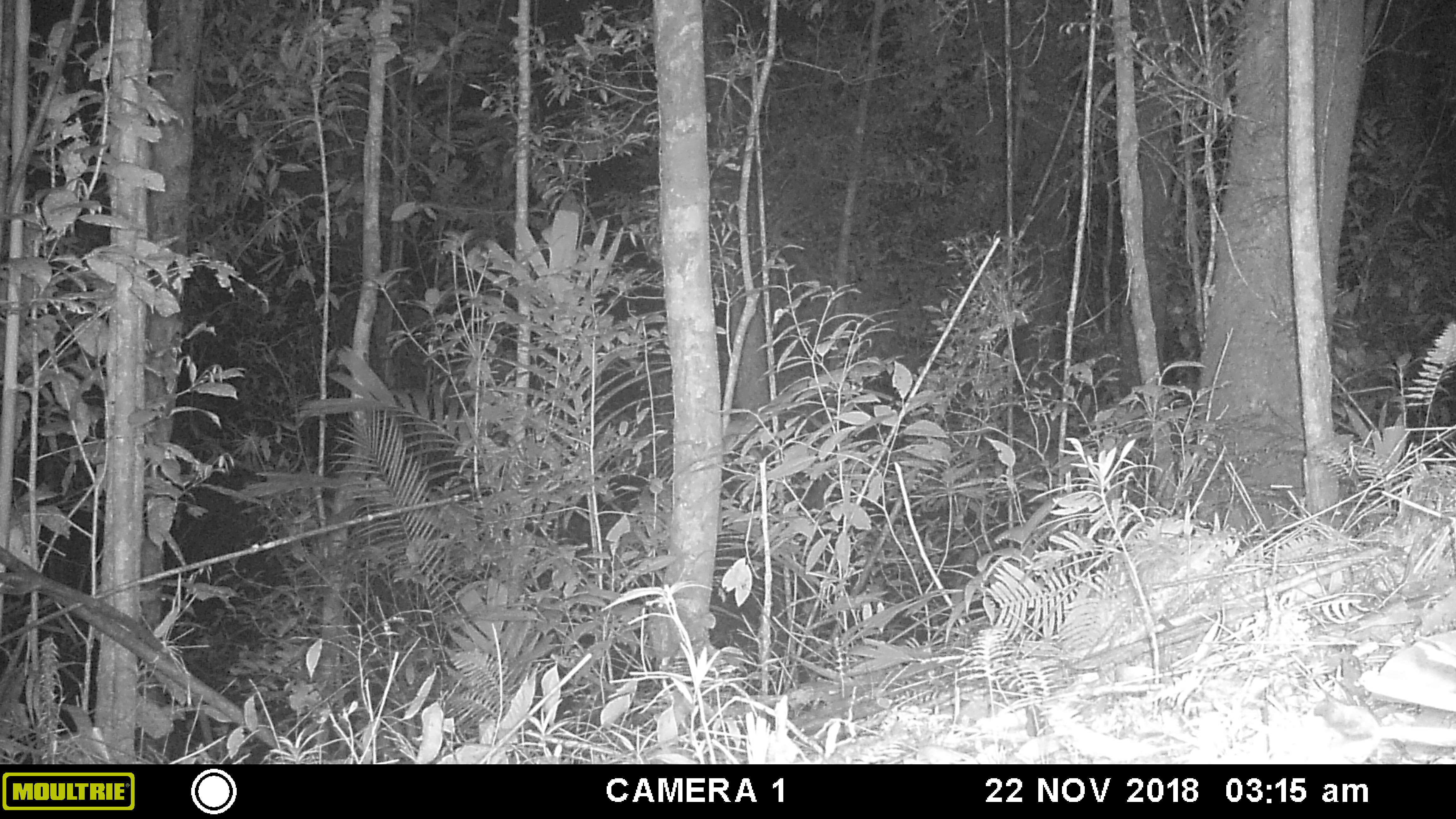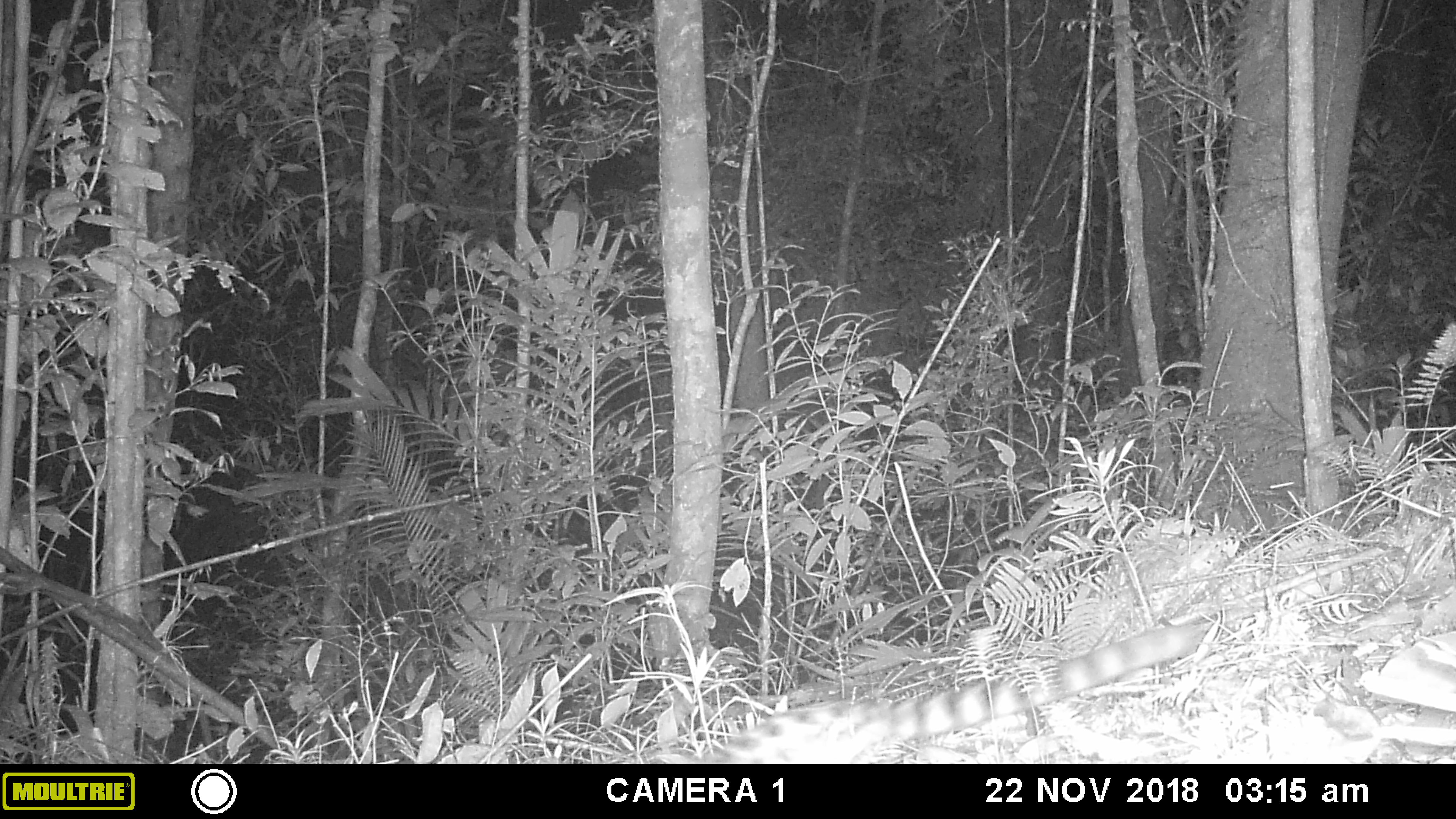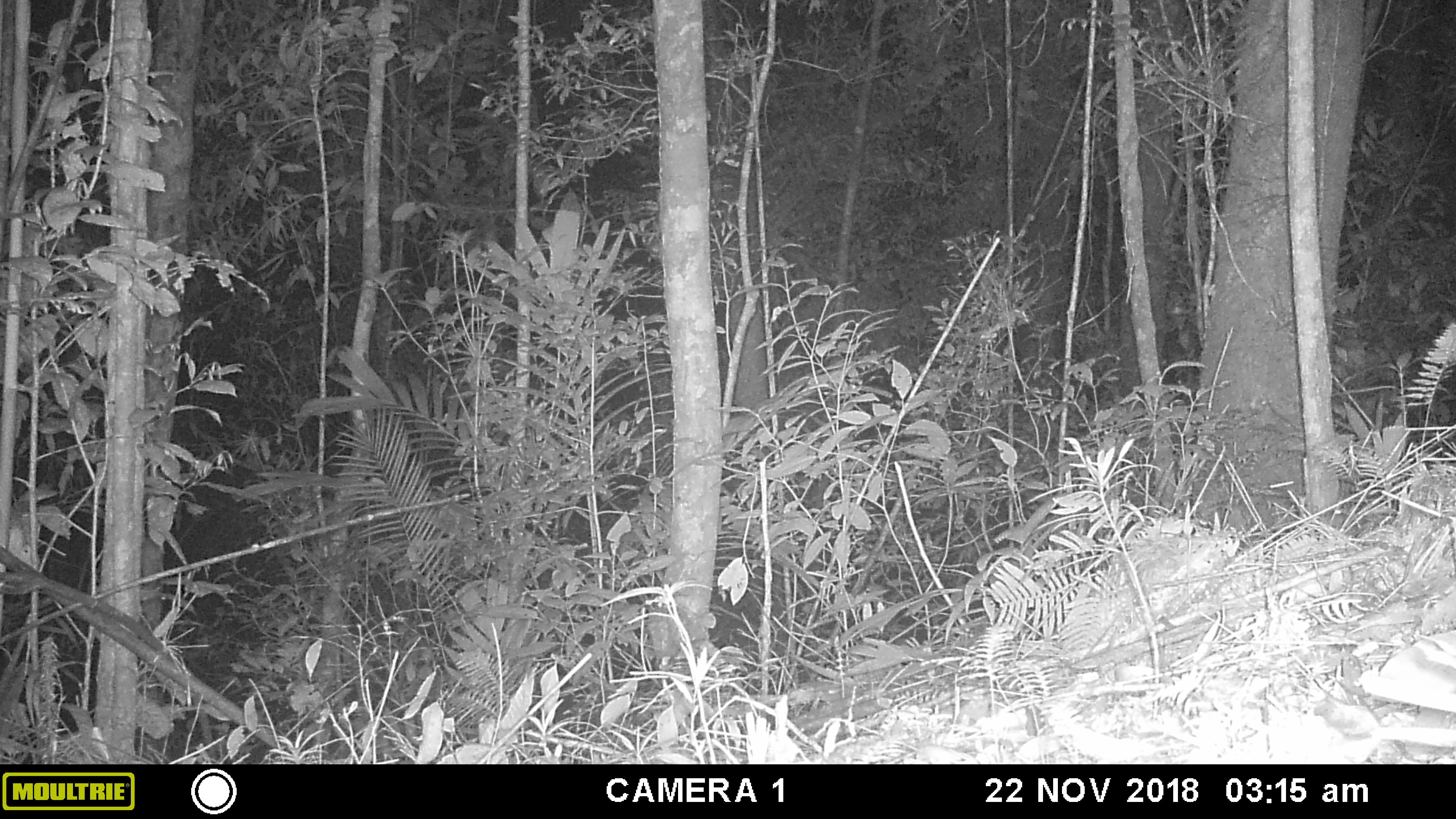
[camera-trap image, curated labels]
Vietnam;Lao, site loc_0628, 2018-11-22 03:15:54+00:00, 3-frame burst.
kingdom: Animalia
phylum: Chordata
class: Mammalia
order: Carnivora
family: Prionodontidae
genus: Prionodon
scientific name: Prionodon pardicolor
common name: spotted linsang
Spotted linsang (Prionodon pardicolor). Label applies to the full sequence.